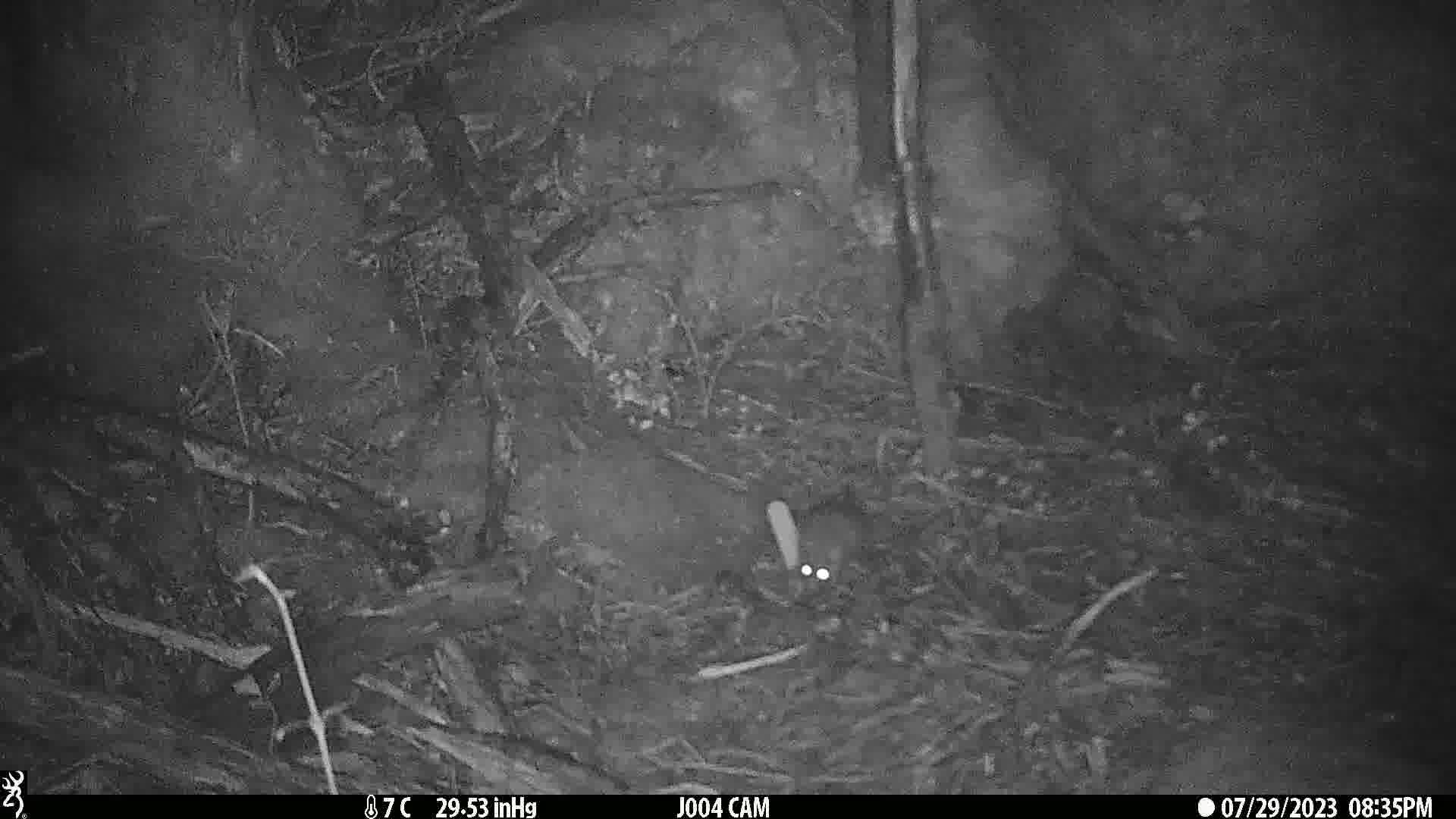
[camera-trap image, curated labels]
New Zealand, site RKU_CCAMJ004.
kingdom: Animalia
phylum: Chordata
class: Mammalia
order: Rodentia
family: Muridae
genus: Rattus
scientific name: Rattus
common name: rat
Rat (Rattus).